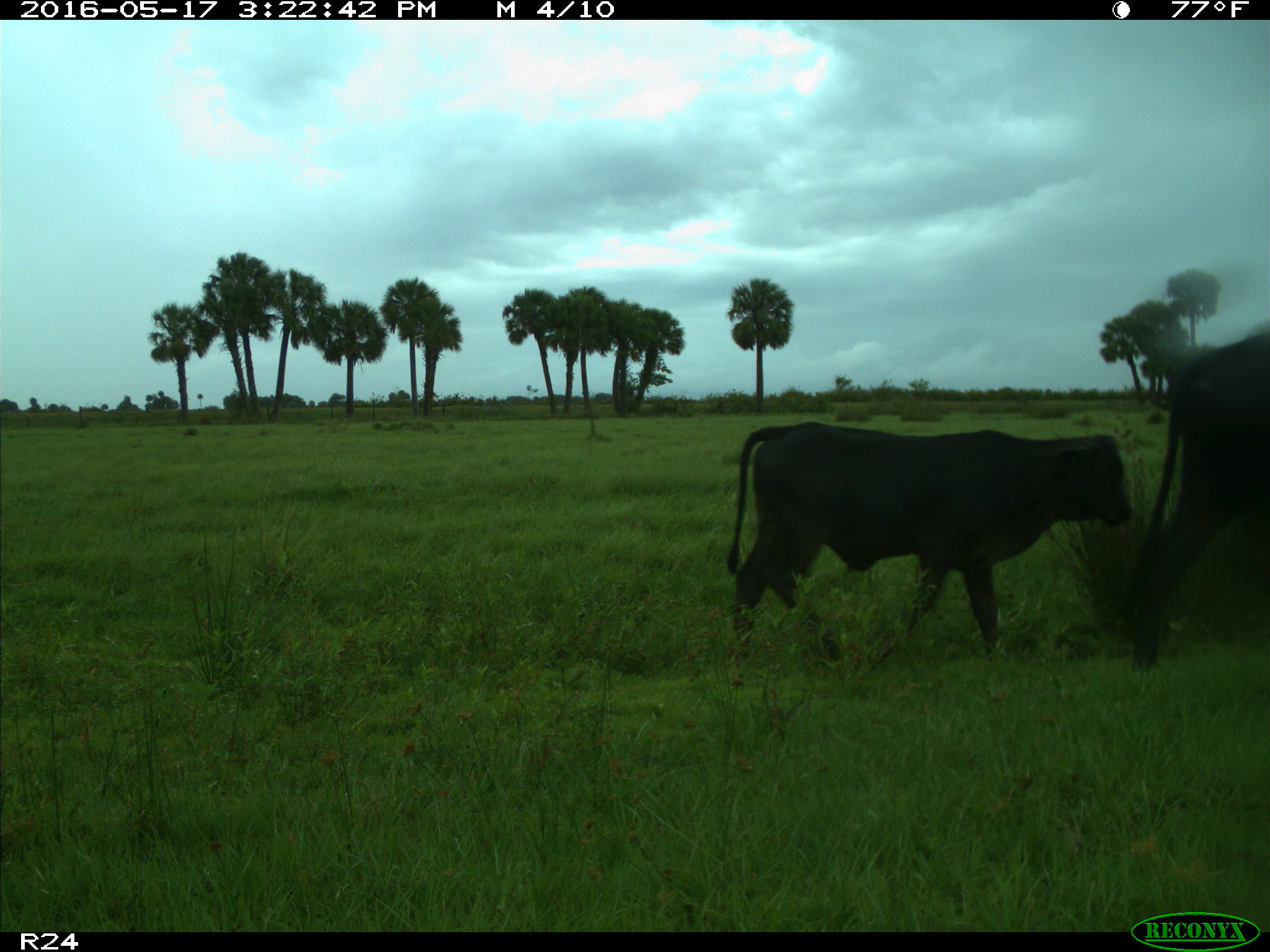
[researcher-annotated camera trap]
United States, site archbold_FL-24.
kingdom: Animalia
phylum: Chordata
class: Mammalia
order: Artiodactyla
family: Bovidae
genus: Bos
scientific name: Bos taurus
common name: domestic cow